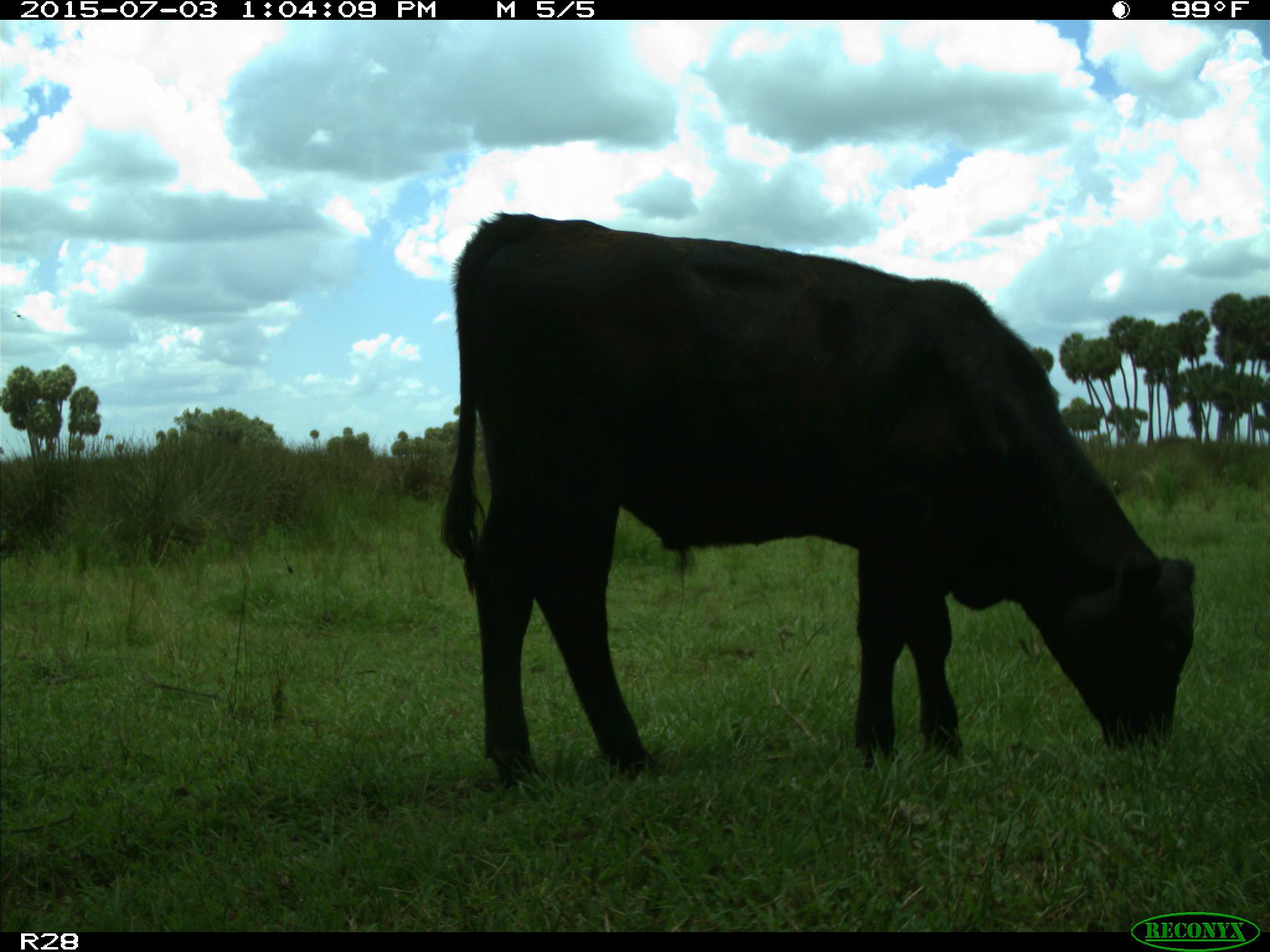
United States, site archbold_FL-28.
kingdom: Animalia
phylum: Chordata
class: Mammalia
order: Artiodactyla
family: Bovidae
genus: Bos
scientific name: Bos taurus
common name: domestic cow